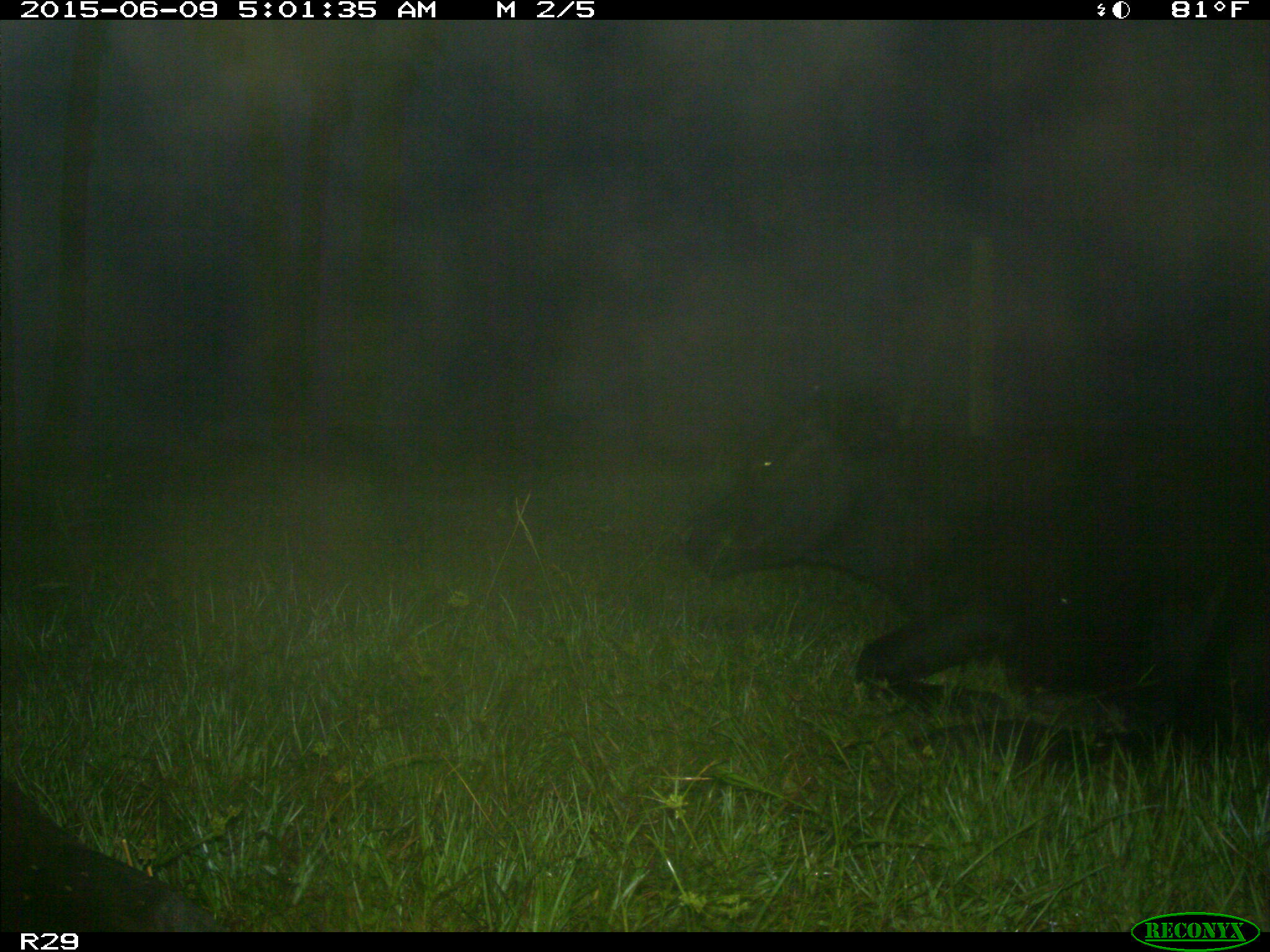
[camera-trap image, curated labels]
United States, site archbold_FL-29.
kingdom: Animalia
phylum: Chordata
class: Mammalia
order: Artiodactyla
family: Bovidae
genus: Bos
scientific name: Bos taurus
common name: domestic cow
Bos taurus (domestic cow).